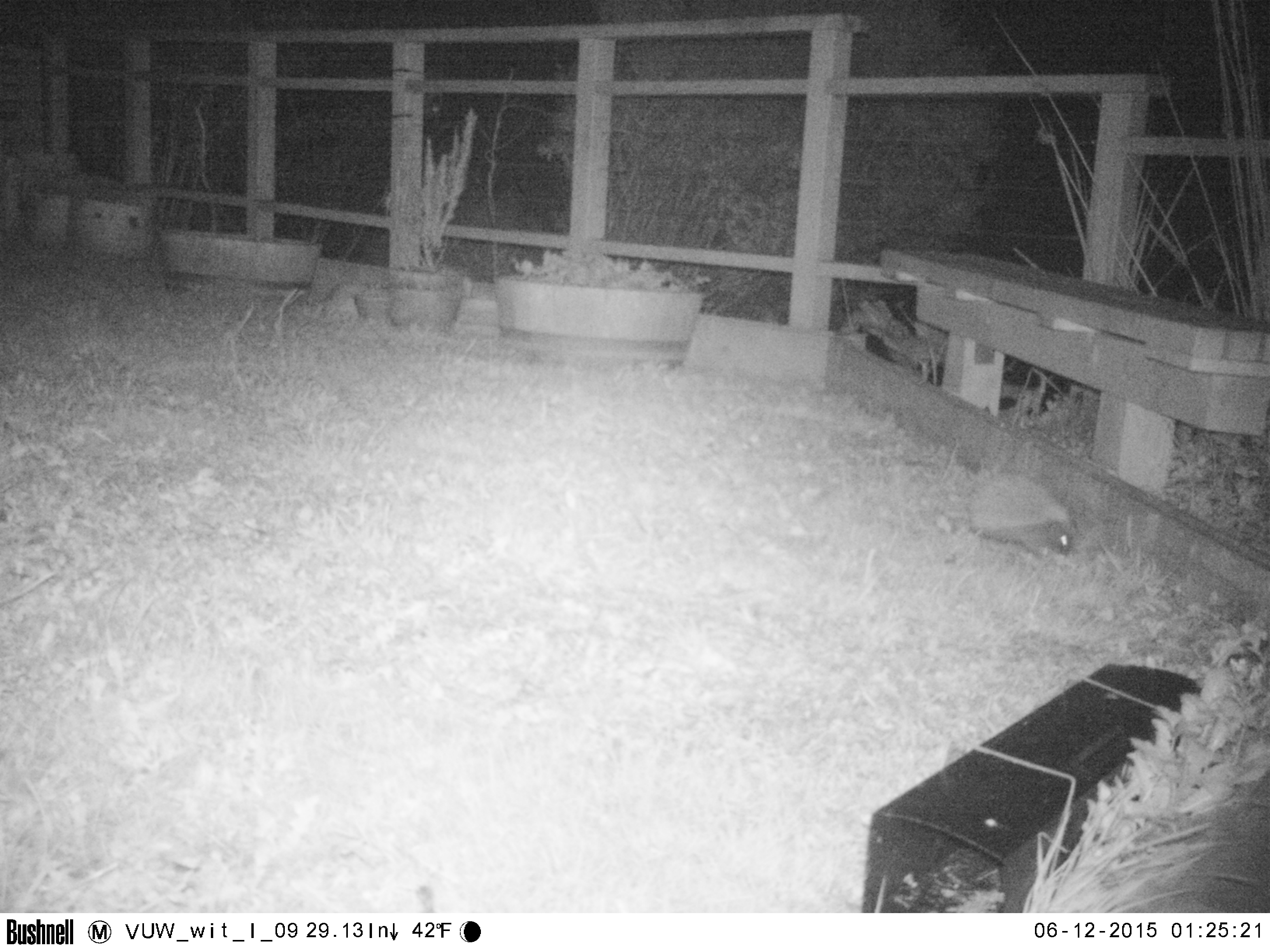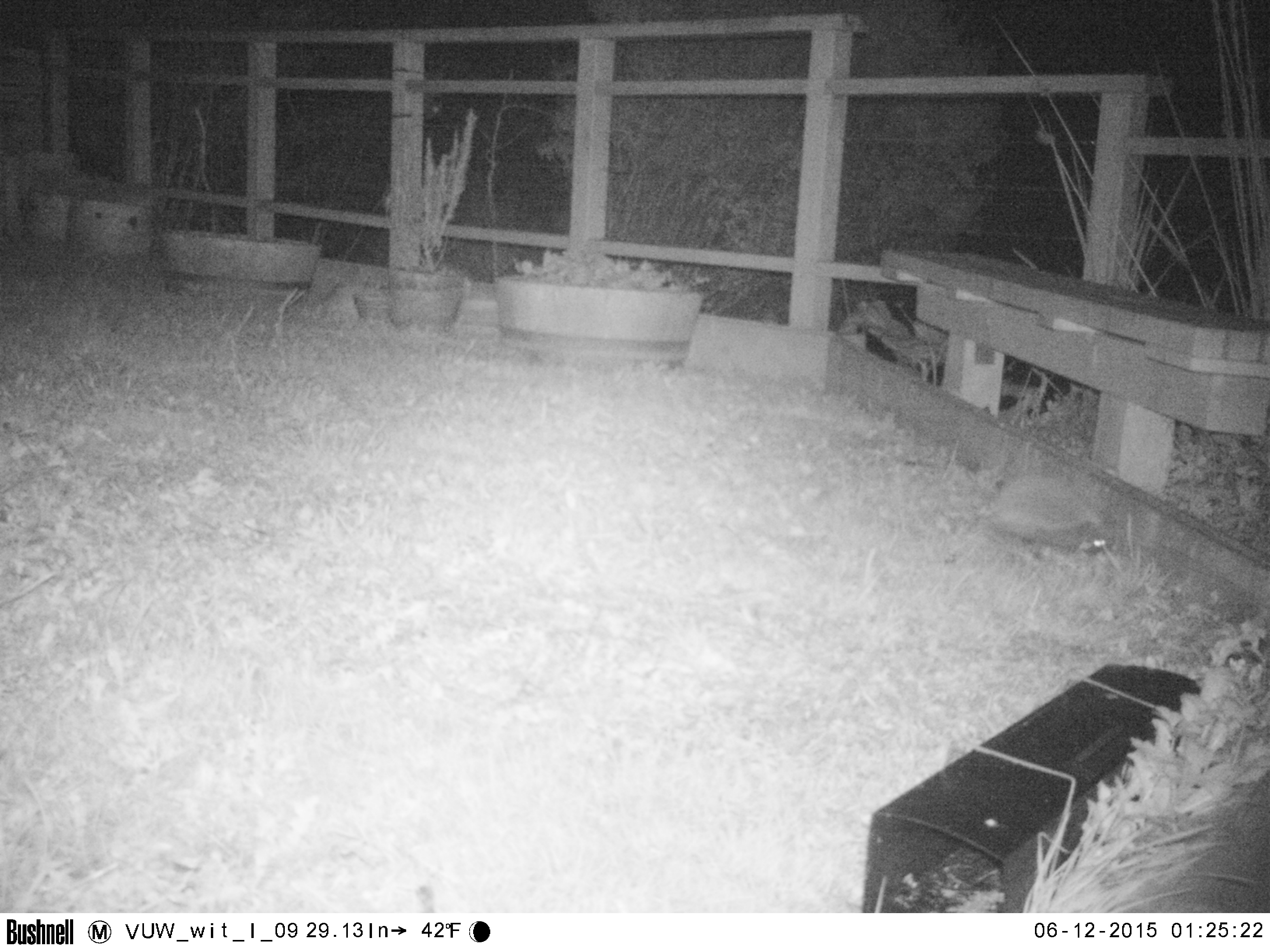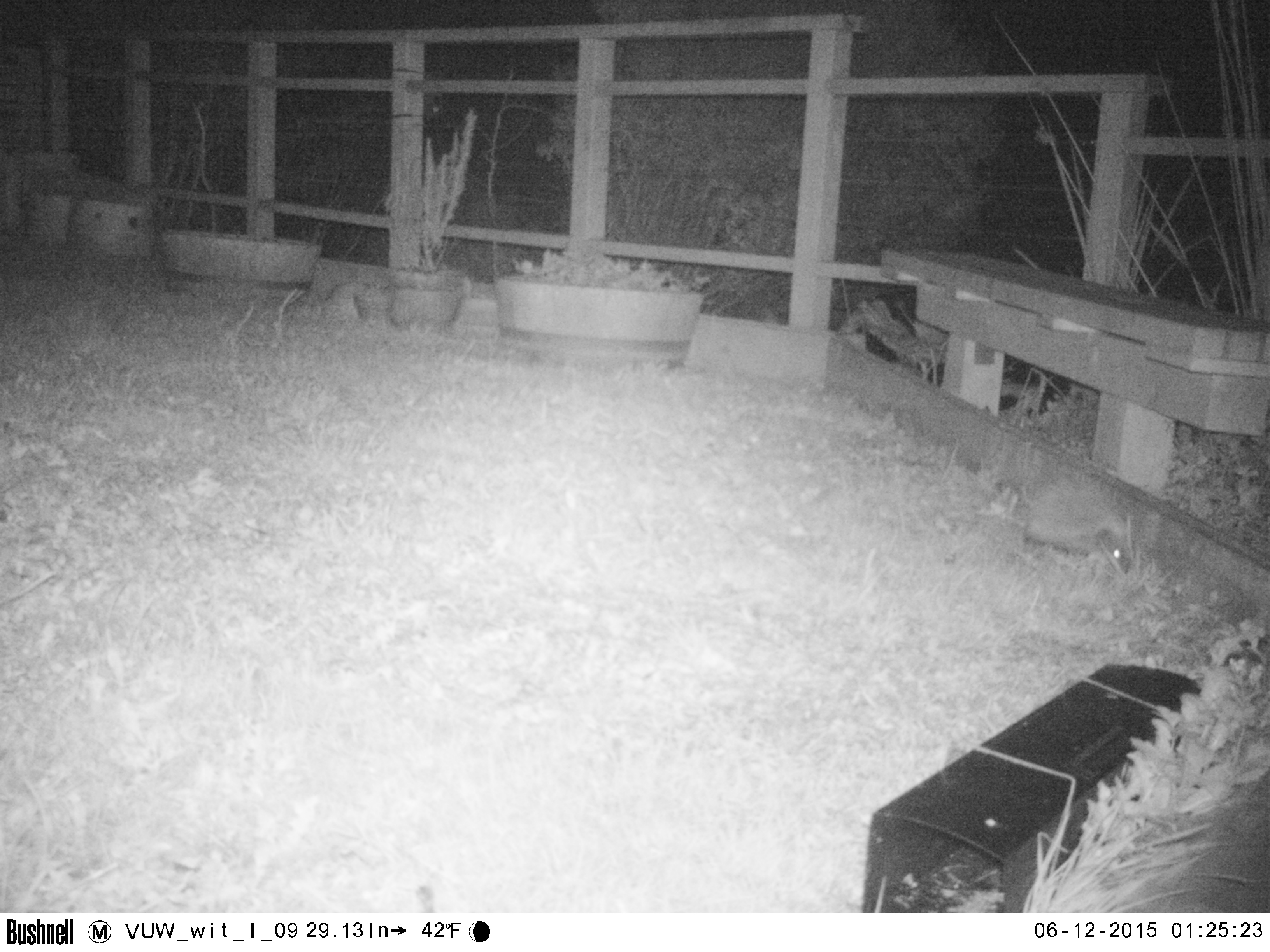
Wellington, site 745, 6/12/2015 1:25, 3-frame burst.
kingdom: Animalia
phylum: Chordata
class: Mammalia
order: Eulipotyphla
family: Erinaceidae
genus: Erinaceus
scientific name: Erinaceus europaeus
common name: hedgehog